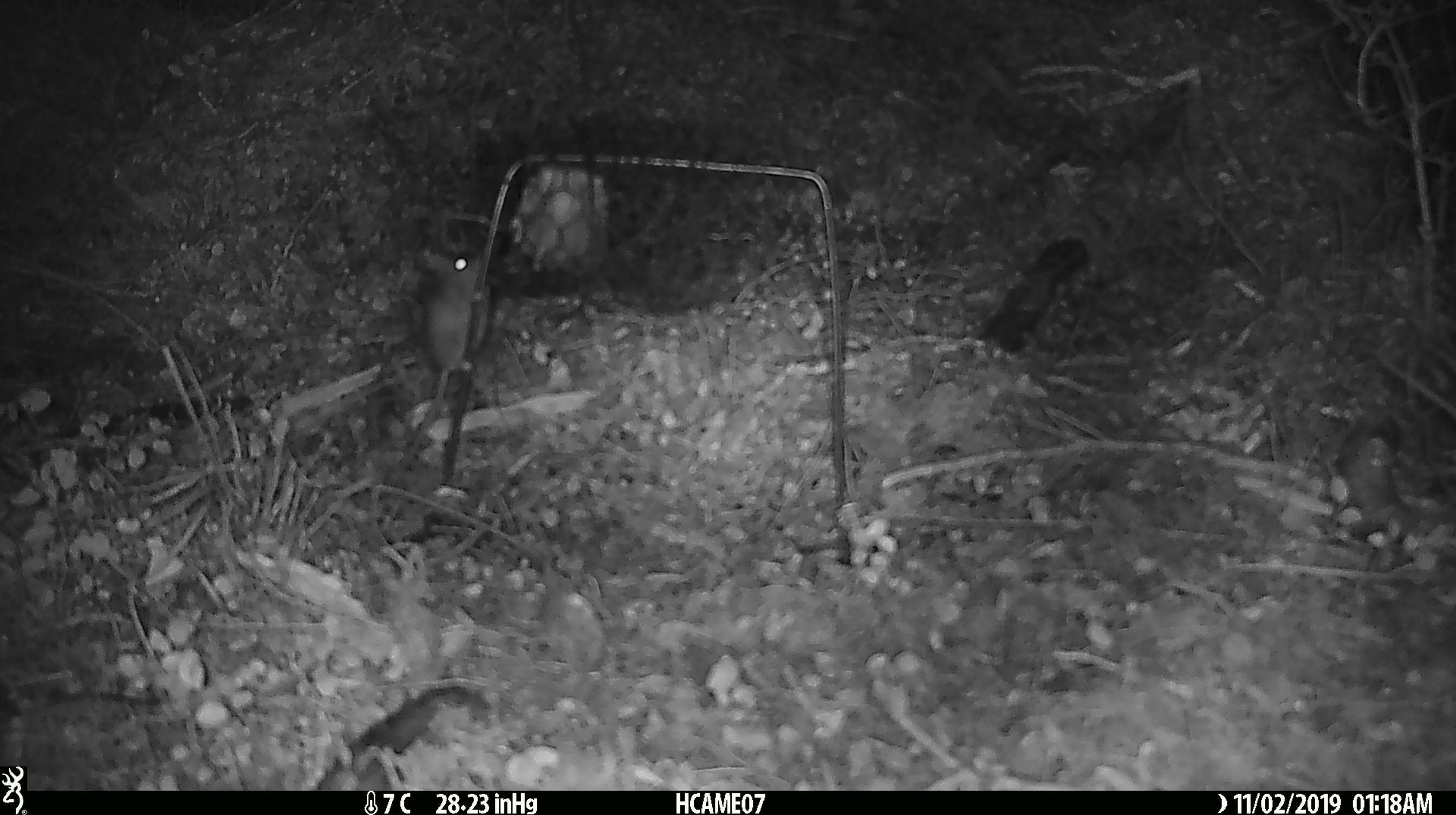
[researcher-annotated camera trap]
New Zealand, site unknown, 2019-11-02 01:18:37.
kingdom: Animalia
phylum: Chordata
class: Mammalia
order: Rodentia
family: Muridae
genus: Mus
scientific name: Mus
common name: mouse